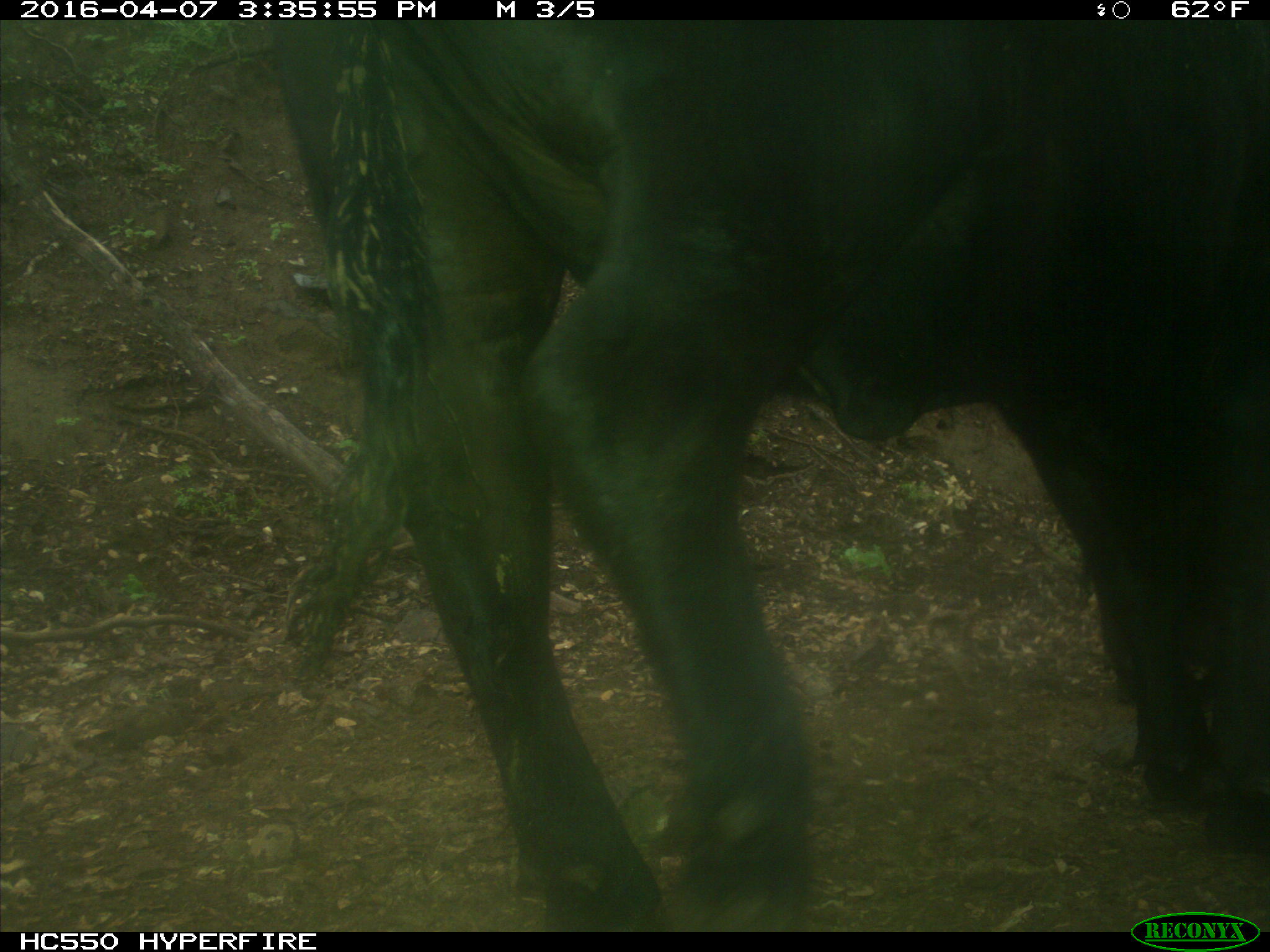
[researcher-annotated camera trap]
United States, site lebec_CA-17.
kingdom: Animalia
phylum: Chordata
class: Mammalia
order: Artiodactyla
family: Bovidae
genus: Bos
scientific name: Bos taurus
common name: domestic cow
Bos taurus (domestic cow).